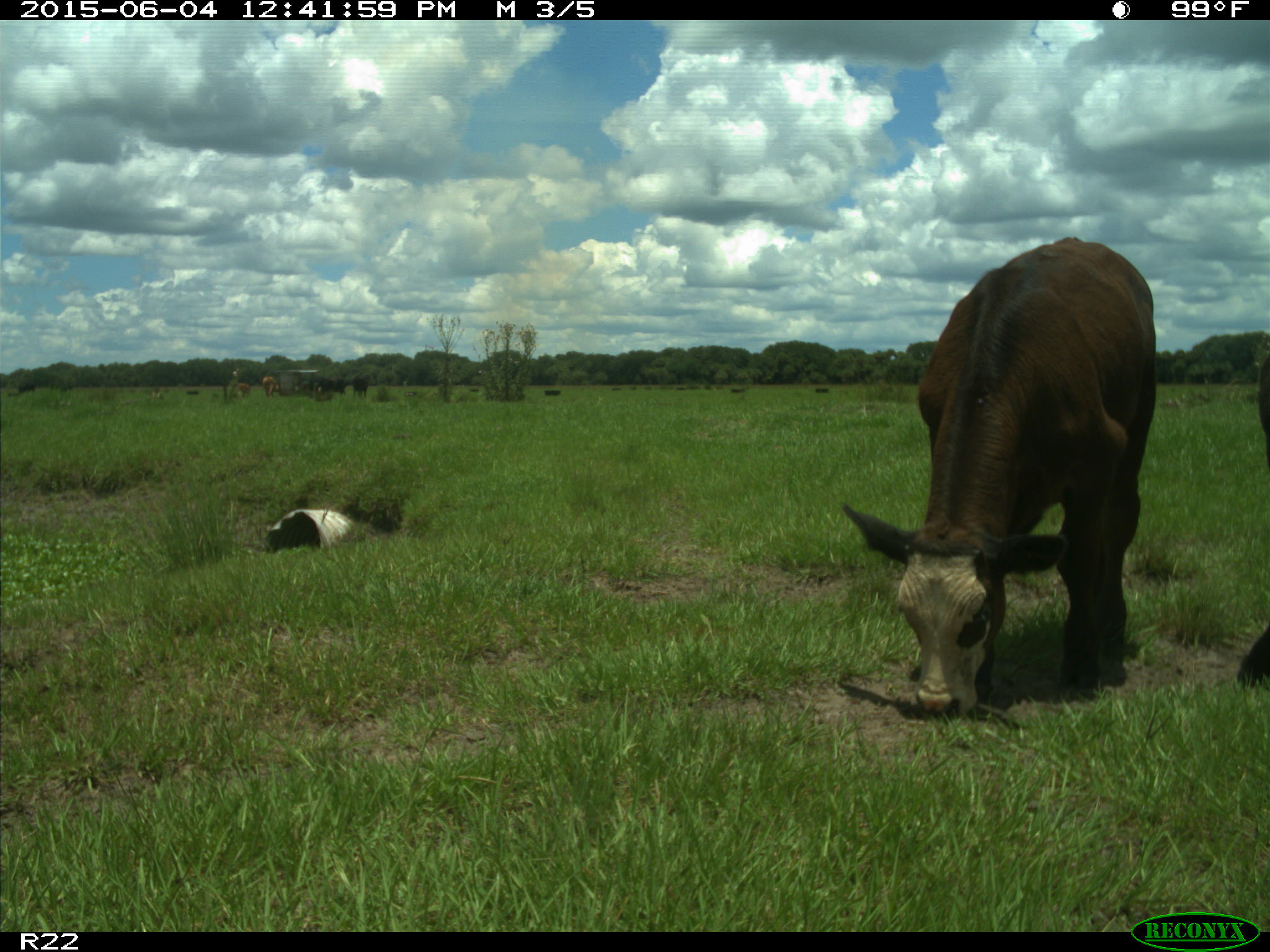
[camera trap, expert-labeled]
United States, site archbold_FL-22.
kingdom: Animalia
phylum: Chordata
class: Mammalia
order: Artiodactyla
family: Bovidae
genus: Bos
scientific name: Bos taurus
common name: domestic cow